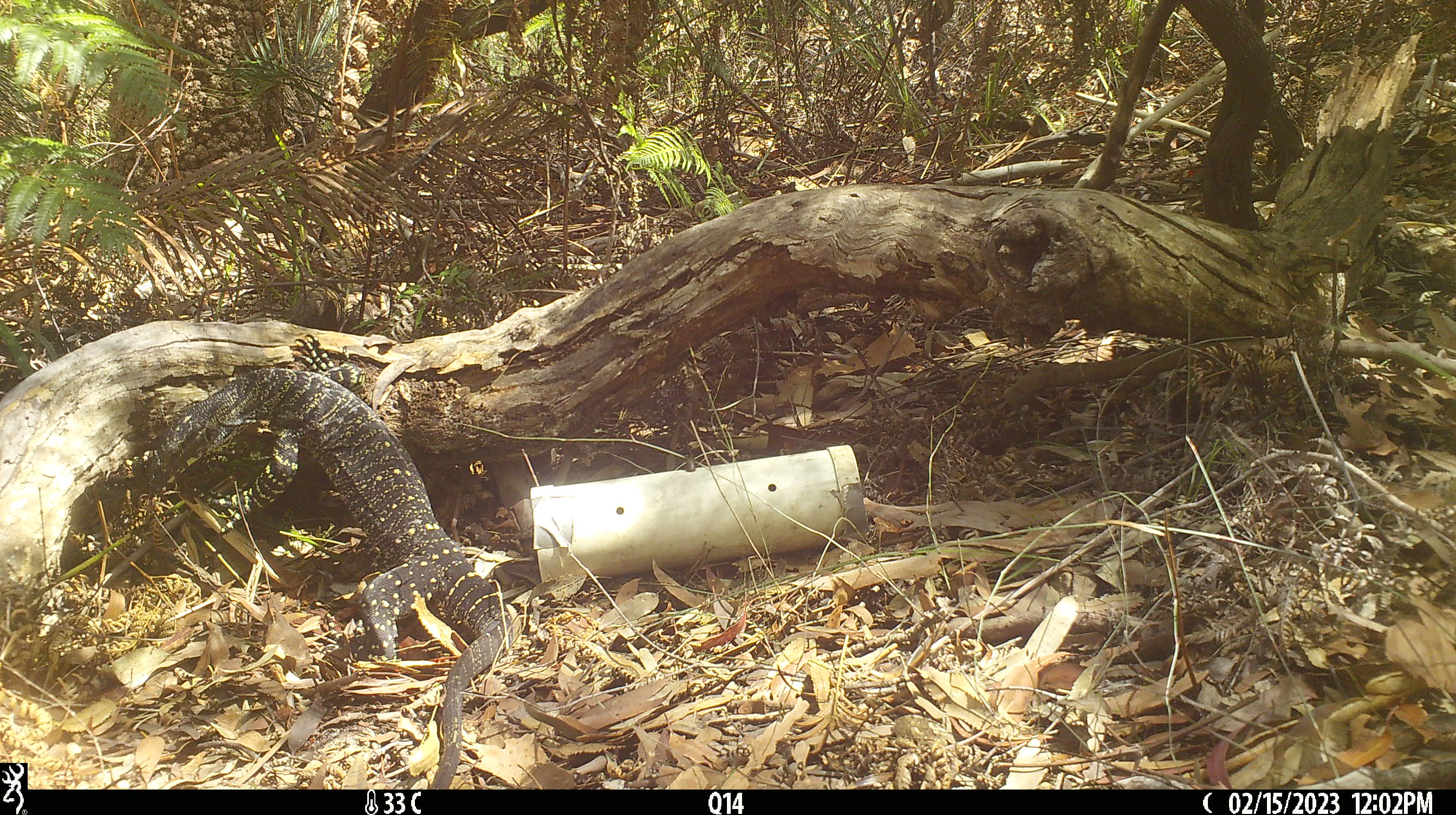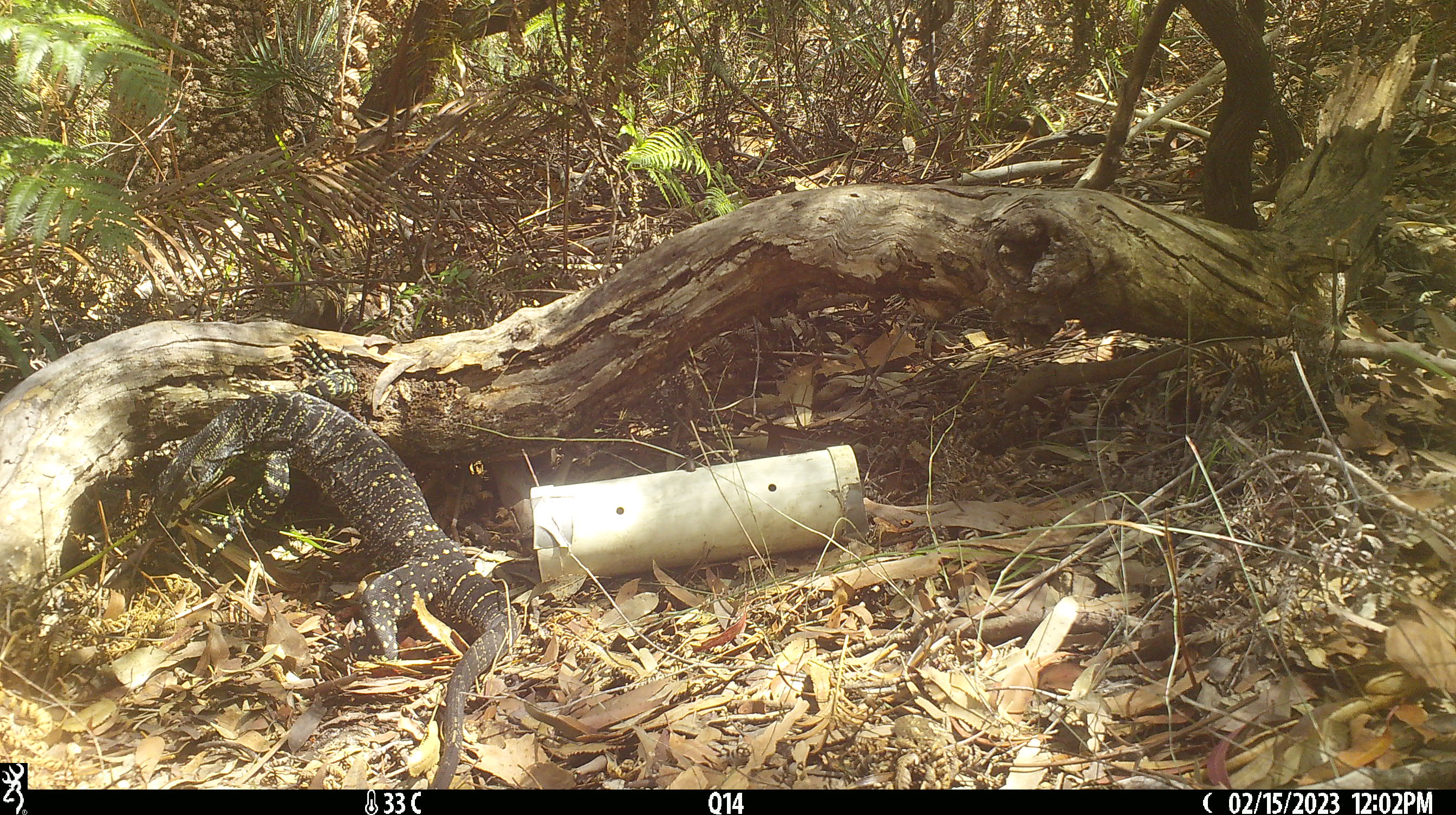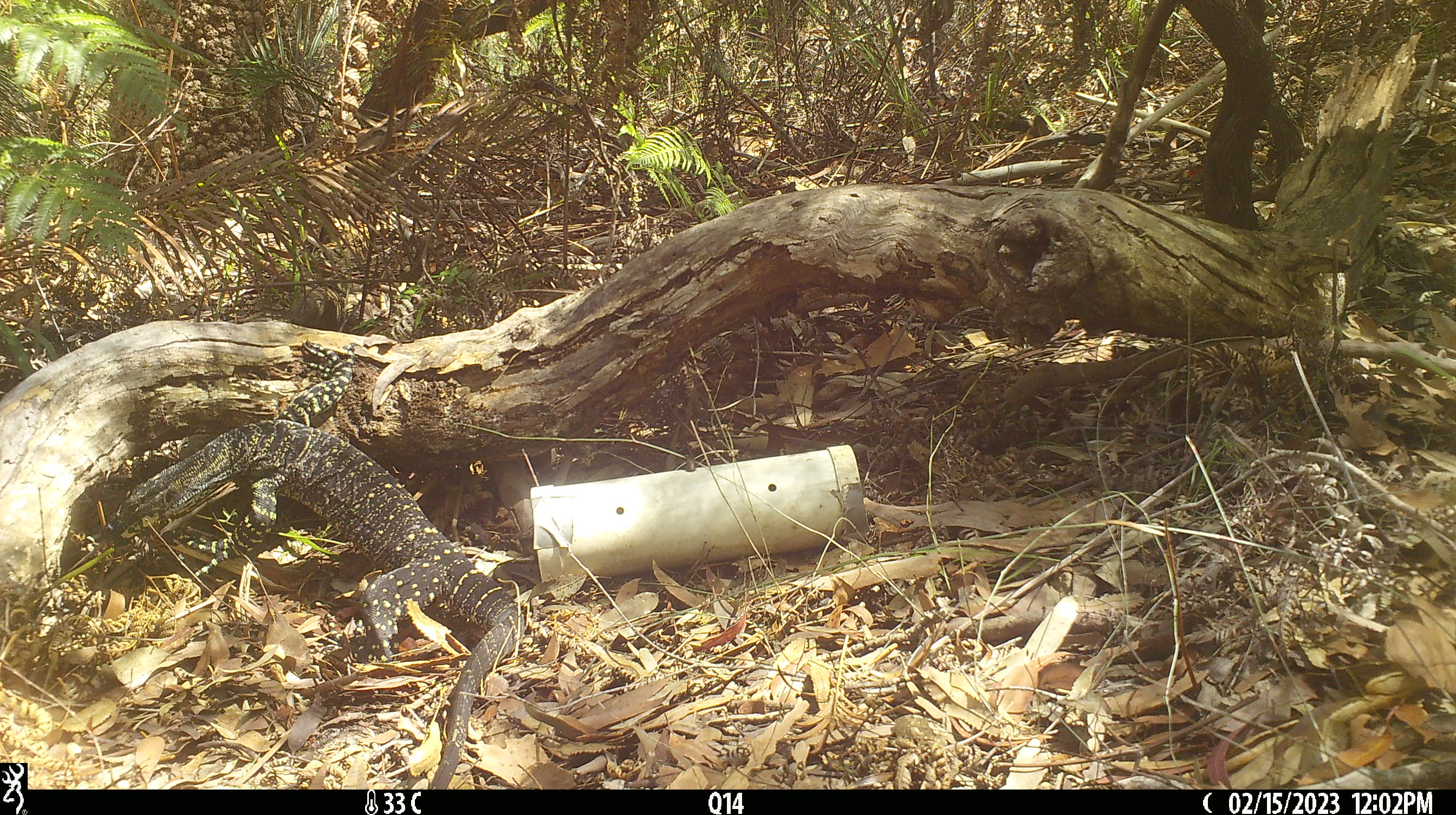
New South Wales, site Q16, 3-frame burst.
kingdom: Animalia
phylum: Chordata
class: Reptilia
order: Squamata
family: Varanidae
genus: Varanus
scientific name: Varanus varius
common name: lace monitor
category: goanna